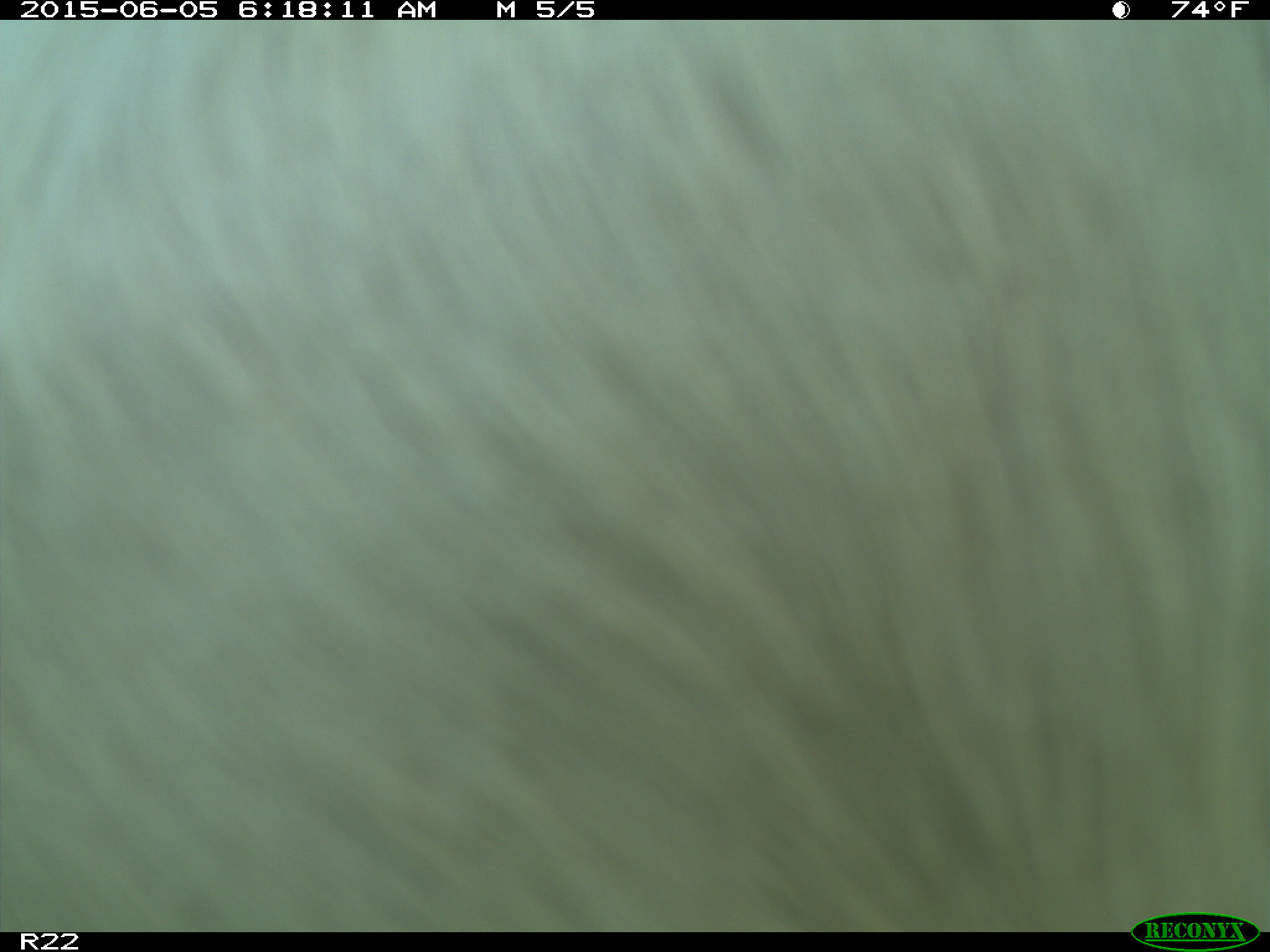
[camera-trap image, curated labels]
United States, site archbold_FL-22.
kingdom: Animalia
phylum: Chordata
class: Mammalia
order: Artiodactyla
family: Bovidae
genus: Bos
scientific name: Bos taurus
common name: domestic cow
Bos taurus (domestic cow).